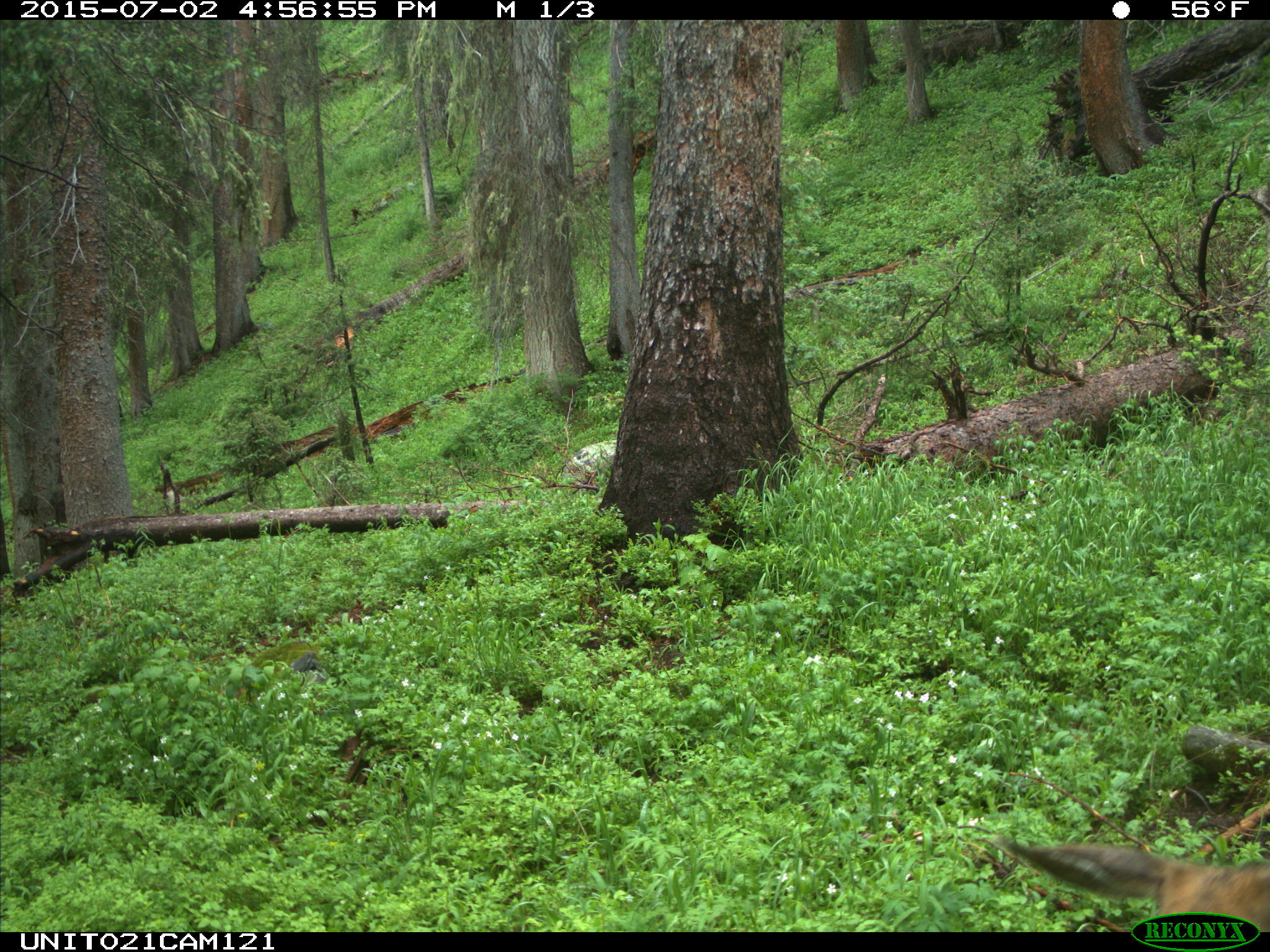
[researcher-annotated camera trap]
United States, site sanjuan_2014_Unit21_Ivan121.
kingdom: Animalia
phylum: Chordata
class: Mammalia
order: Artiodactyla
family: Cervidae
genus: Odocoileus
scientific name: Odocoileus hemionus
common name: mule deer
Odocoileus hemionus (mule deer).